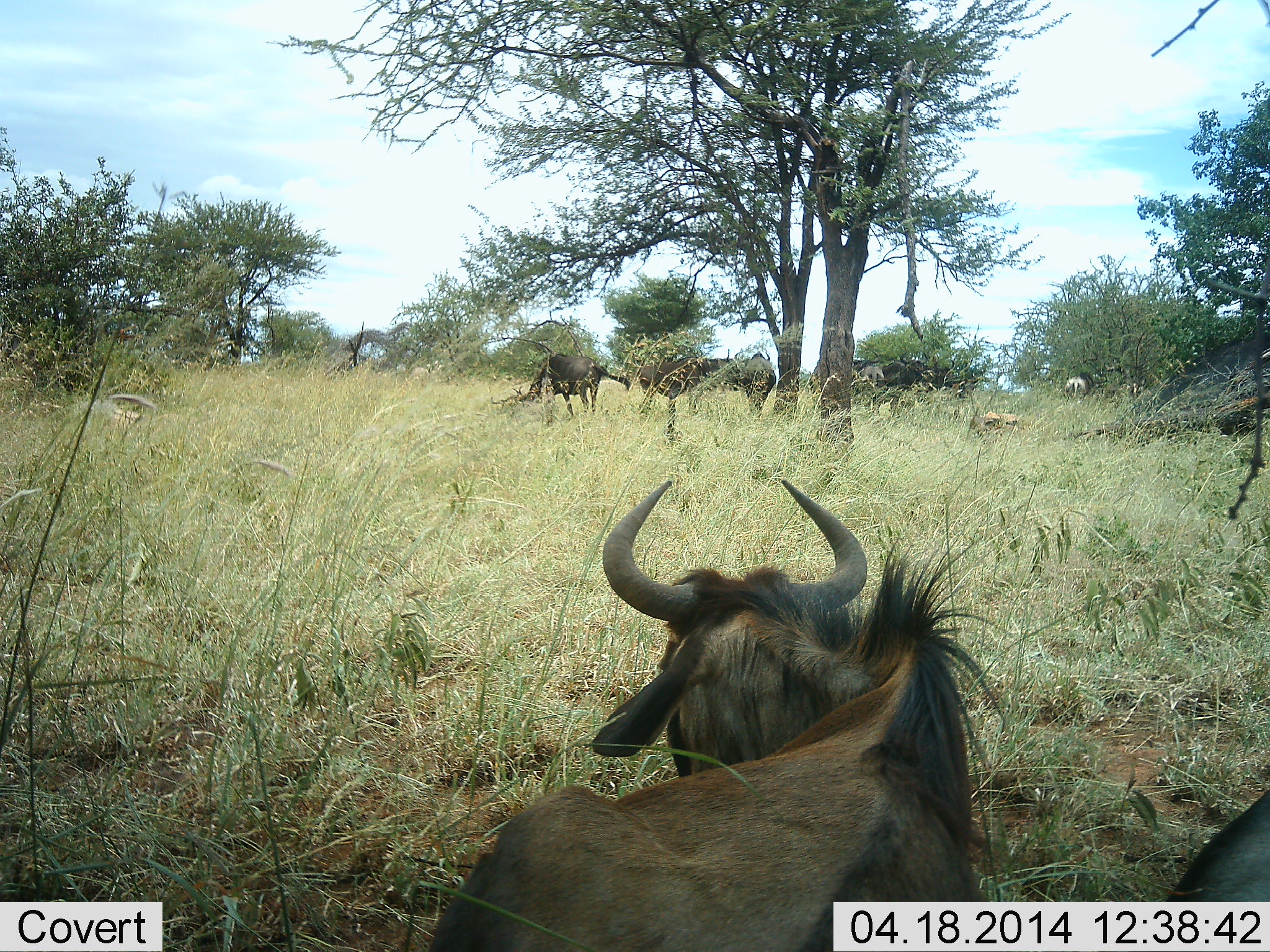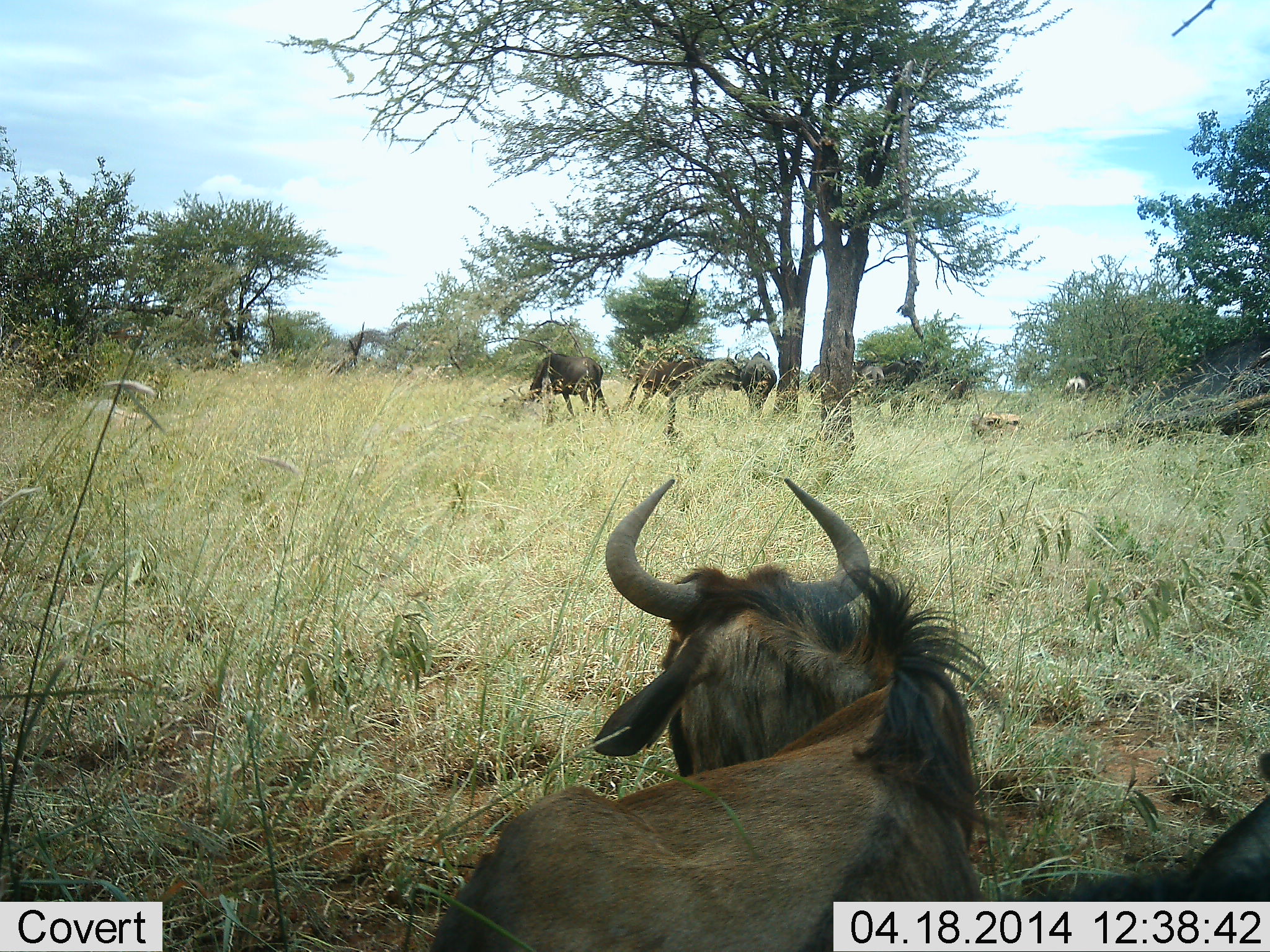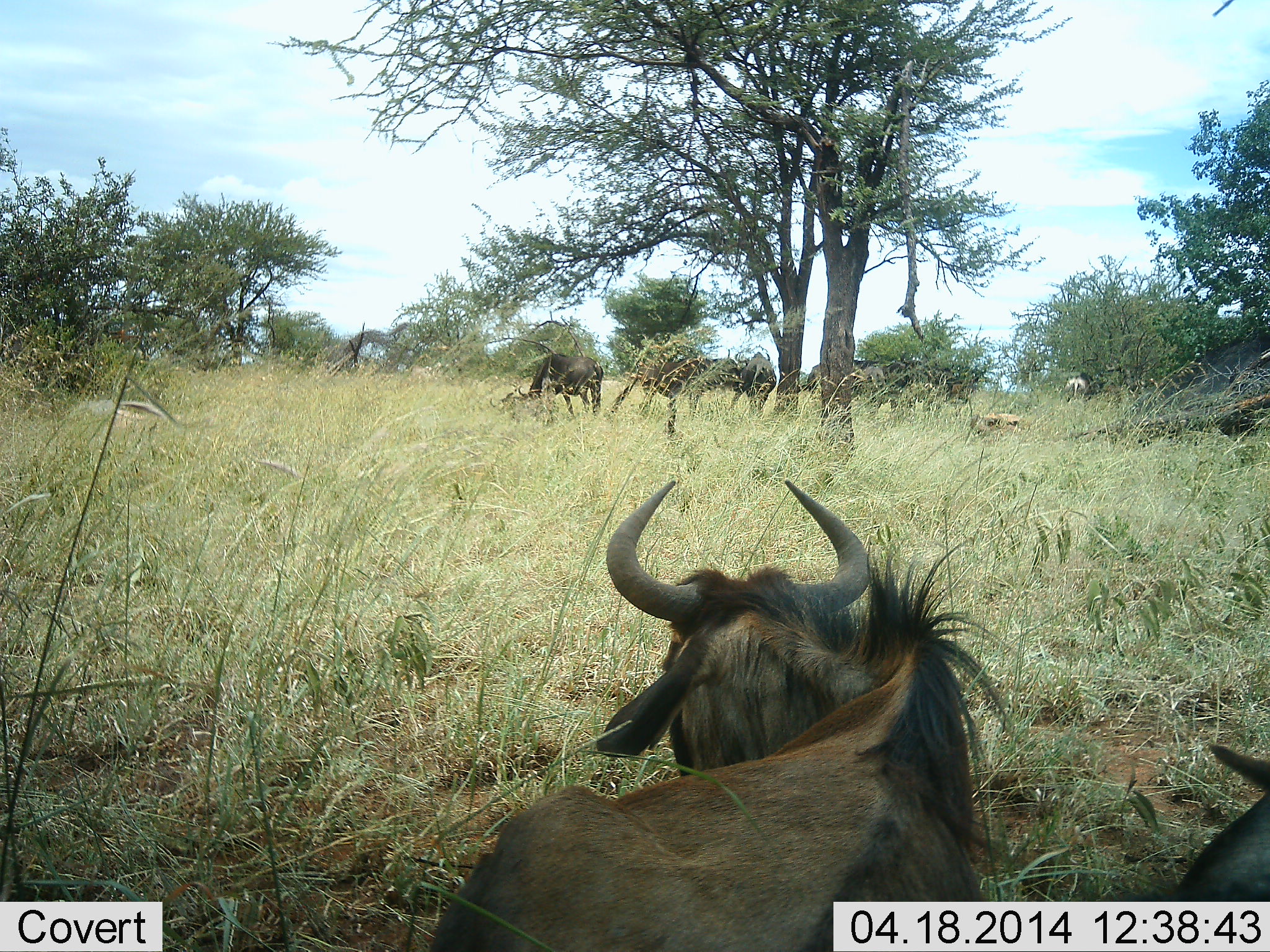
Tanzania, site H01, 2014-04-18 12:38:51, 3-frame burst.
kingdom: Animalia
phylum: Chordata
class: Mammalia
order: Artiodactyla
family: Bovidae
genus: Connochaetes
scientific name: Connochaetes taurinus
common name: blue wildebeest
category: wildebeest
Wildebeest (blue wildebeest) (Connochaetes taurinus), count 6. Behavior (volunteer vote fractions): standing 55%, resting 64%, moving 0%, interacting 9%. Young present (vote fraction): 0%. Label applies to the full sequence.